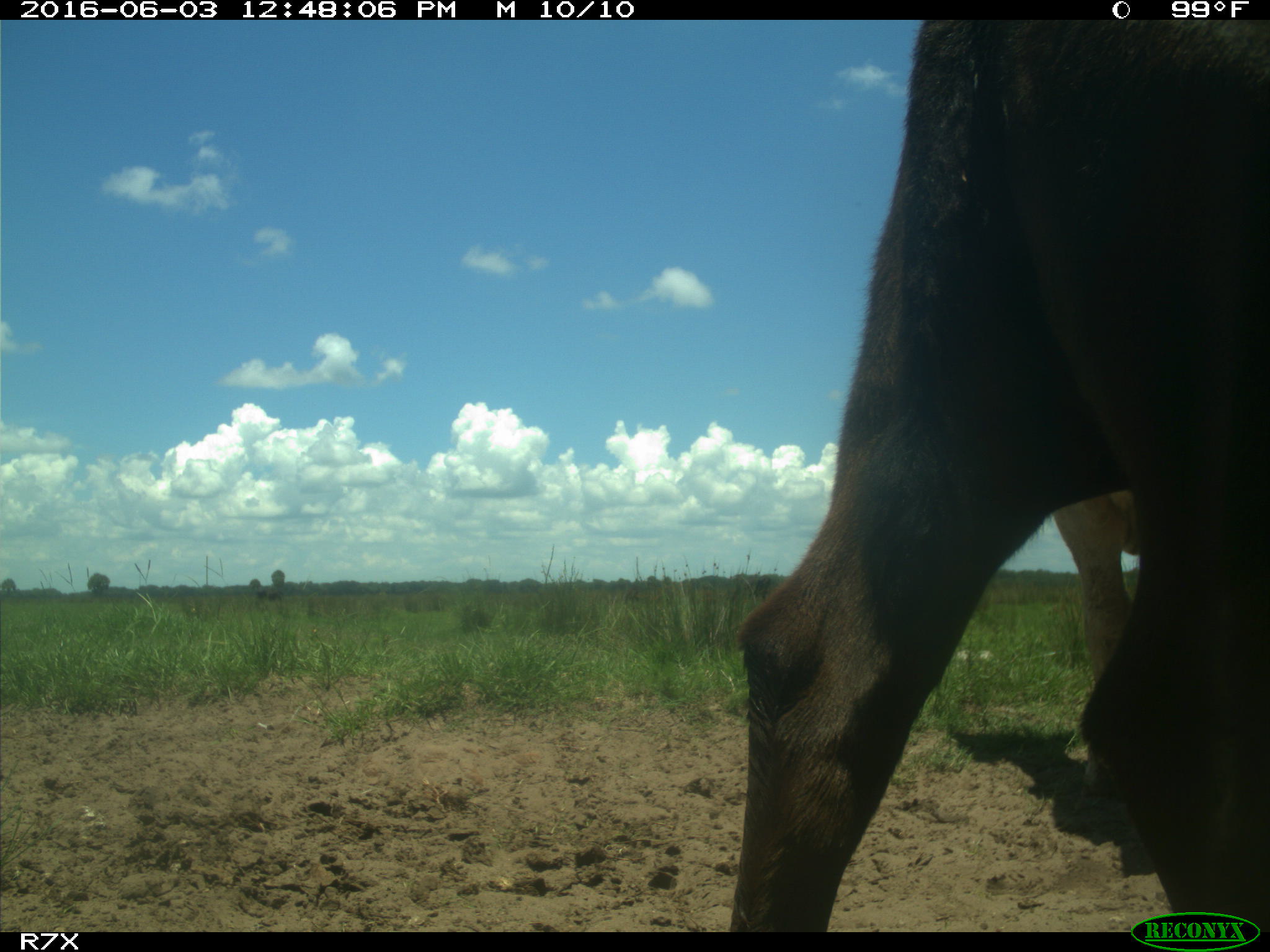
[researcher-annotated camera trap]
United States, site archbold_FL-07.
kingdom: Animalia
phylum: Chordata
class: Mammalia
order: Artiodactyla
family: Bovidae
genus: Bos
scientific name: Bos taurus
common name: domestic cow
Bos taurus (domestic cow).